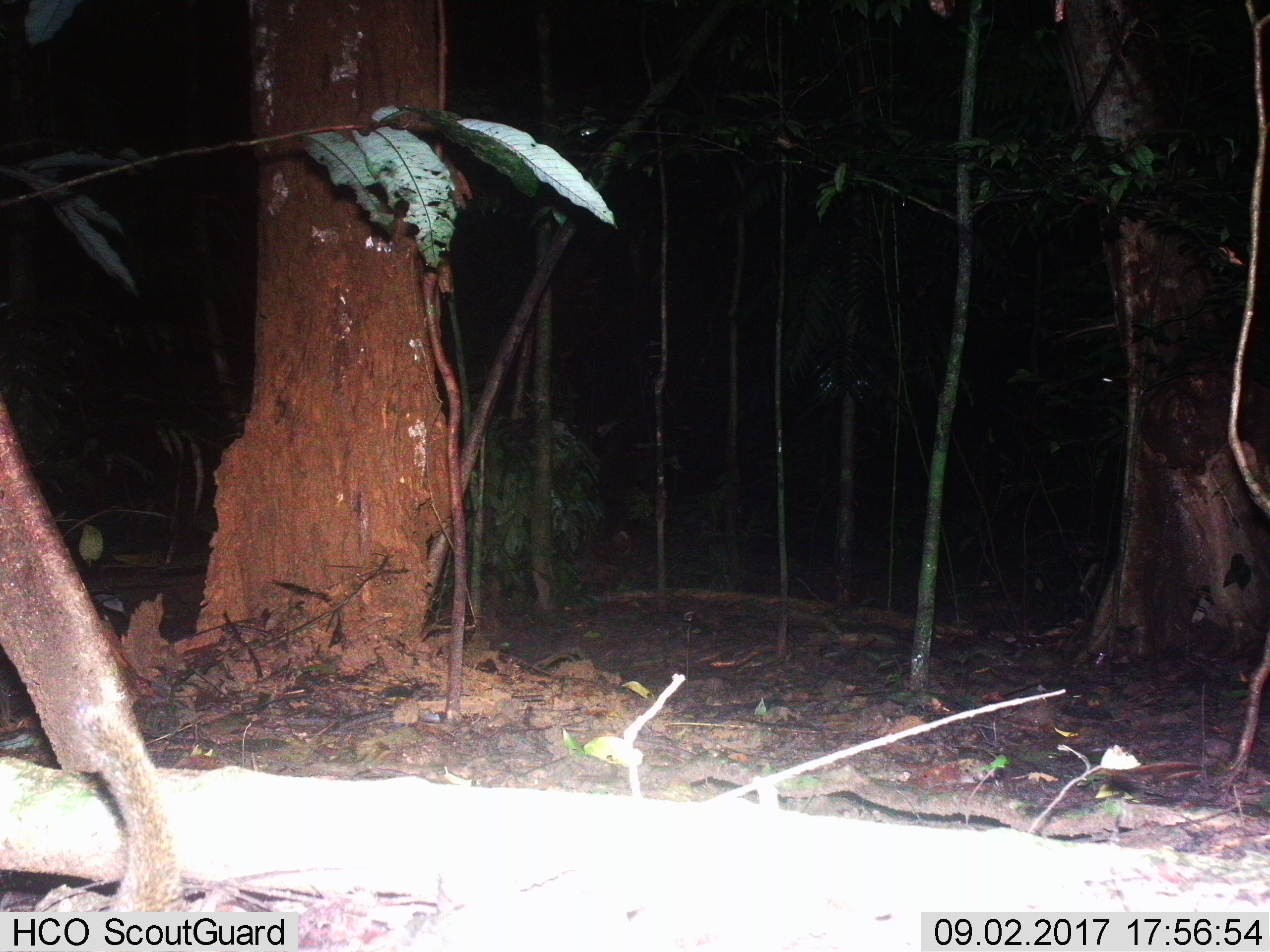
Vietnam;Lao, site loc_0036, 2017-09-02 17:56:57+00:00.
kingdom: Animalia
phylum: Chordata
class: Mammalia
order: Rodentia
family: Sciuridae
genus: Sciurus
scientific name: Sciurus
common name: squirrel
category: unidentified squirrel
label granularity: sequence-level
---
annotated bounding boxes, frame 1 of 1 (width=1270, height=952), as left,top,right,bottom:
unidentified squirrel: 34,683,186,952